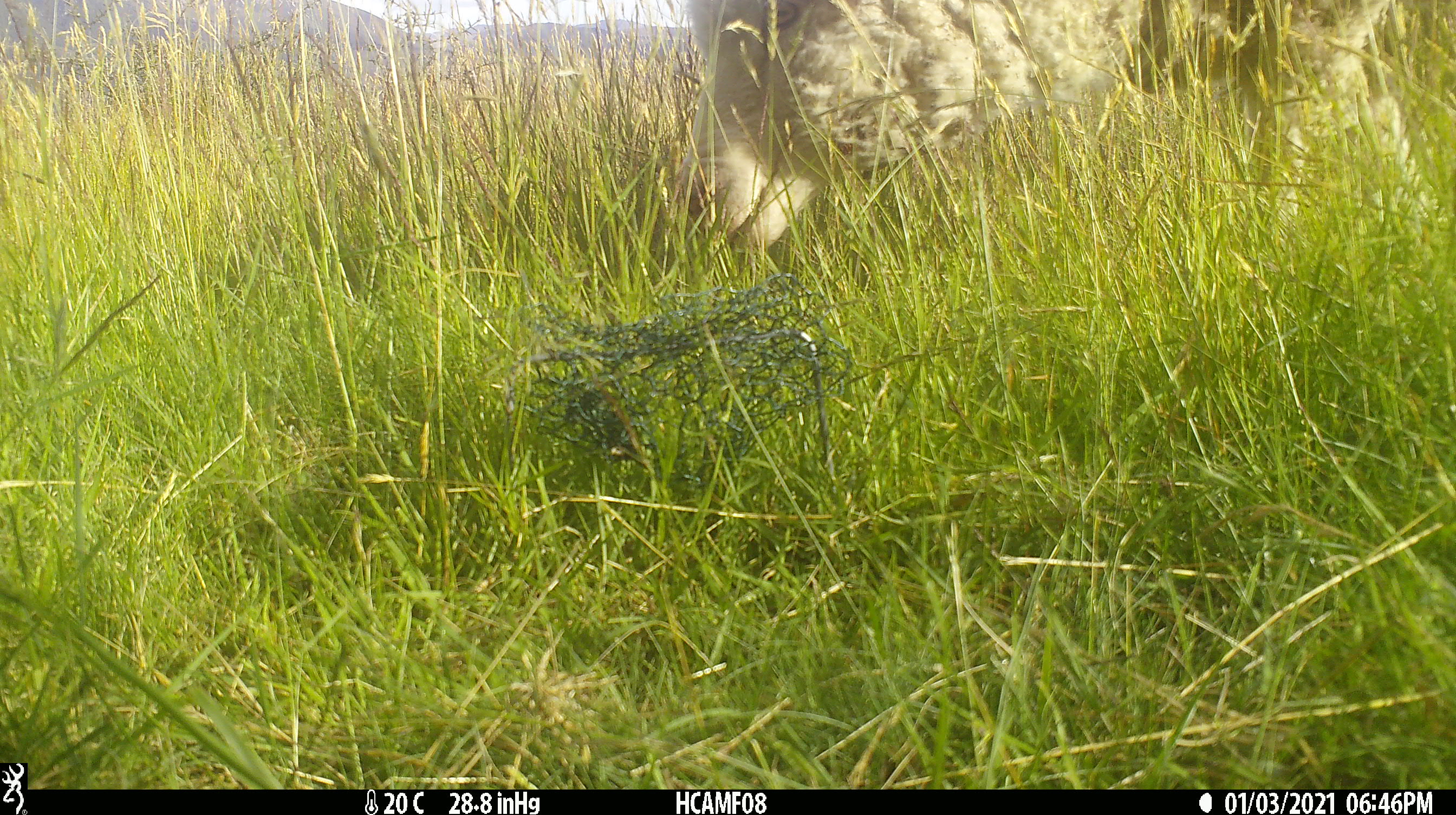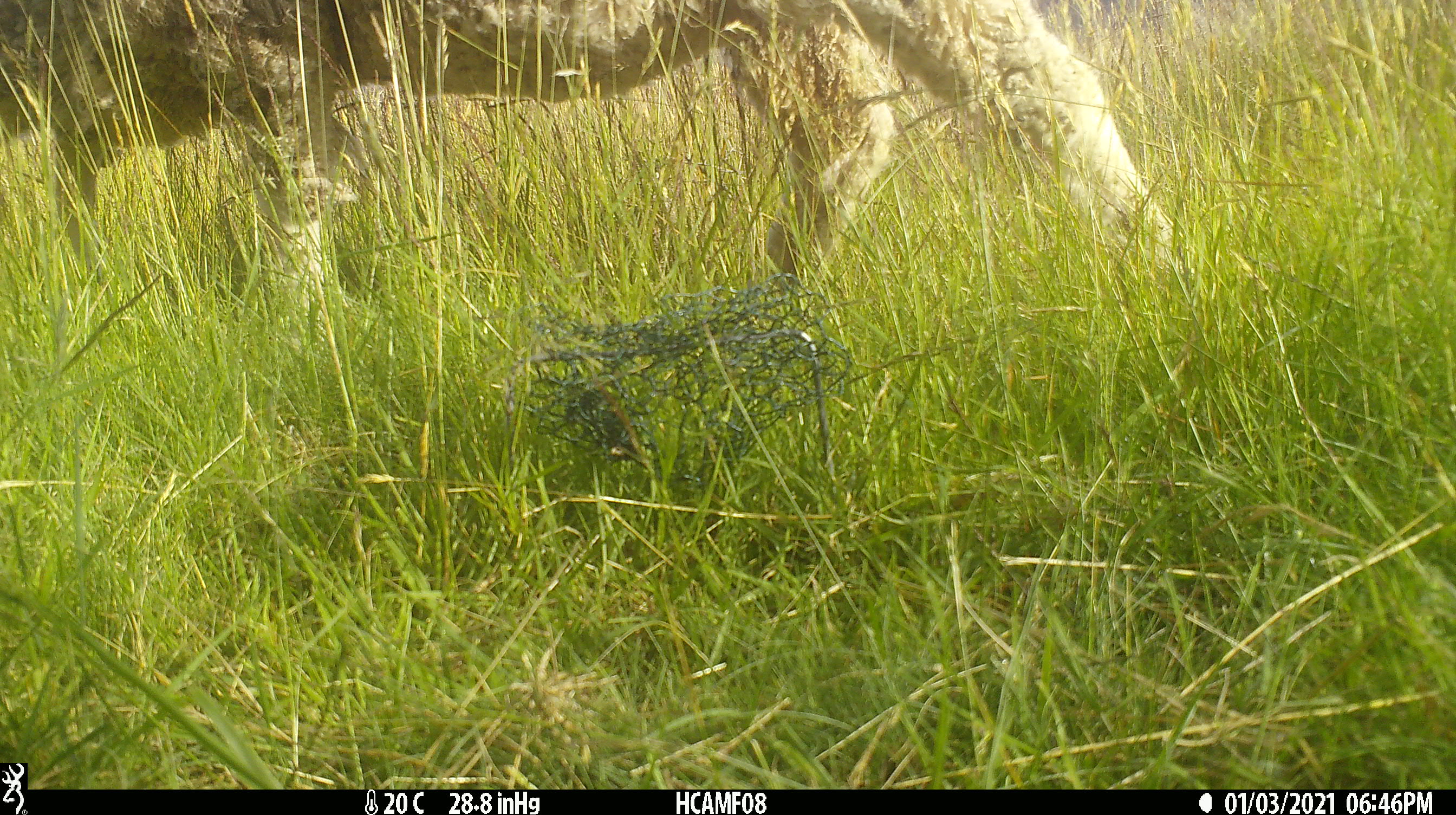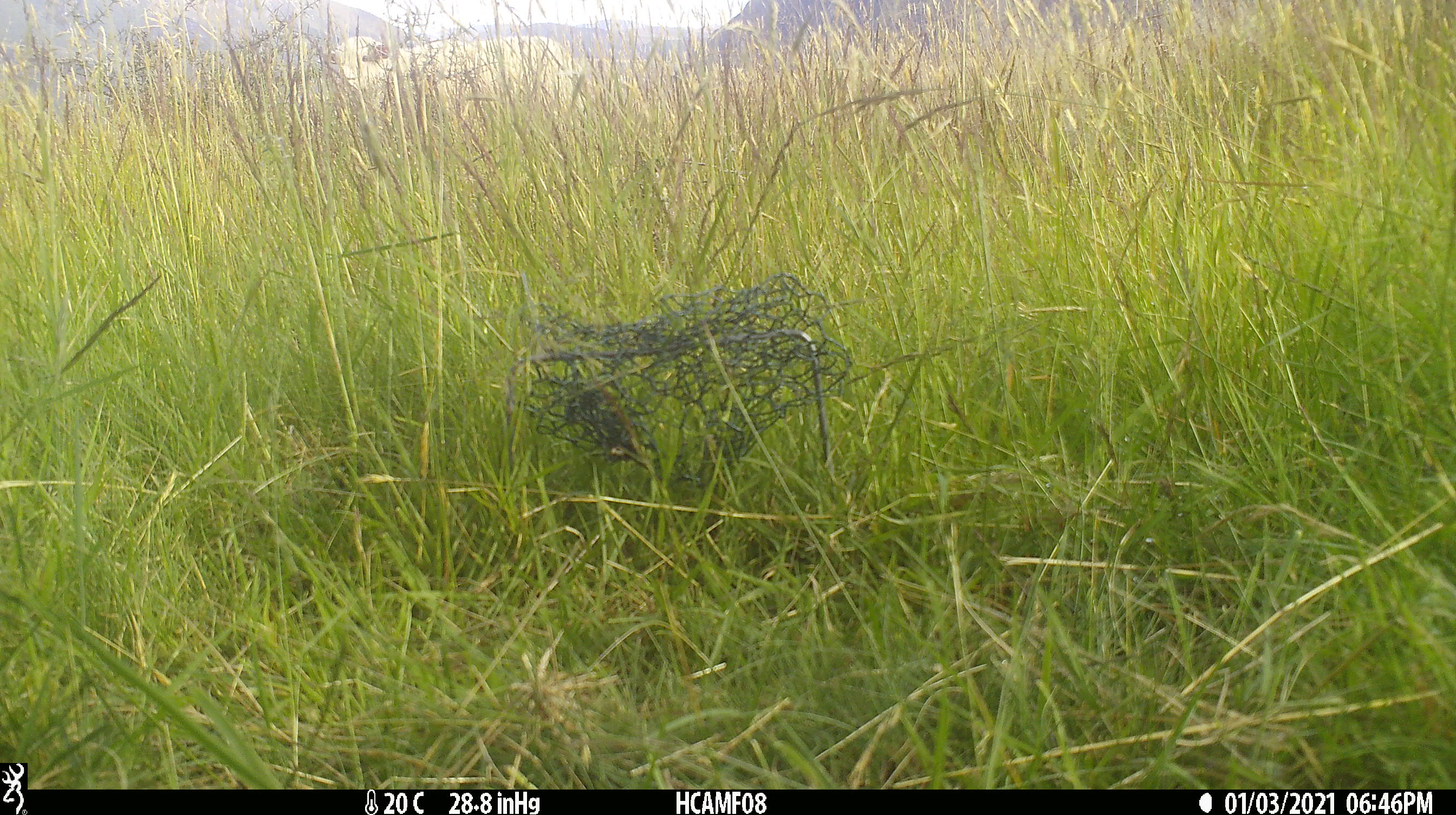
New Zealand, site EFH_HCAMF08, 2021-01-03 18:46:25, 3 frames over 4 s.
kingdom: Animalia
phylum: Chordata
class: Mammalia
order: Artiodactyla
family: Bovidae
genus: Ovis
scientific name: Ovis aries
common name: domestic sheep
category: sheep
Sheep (domestic sheep) (Ovis aries).